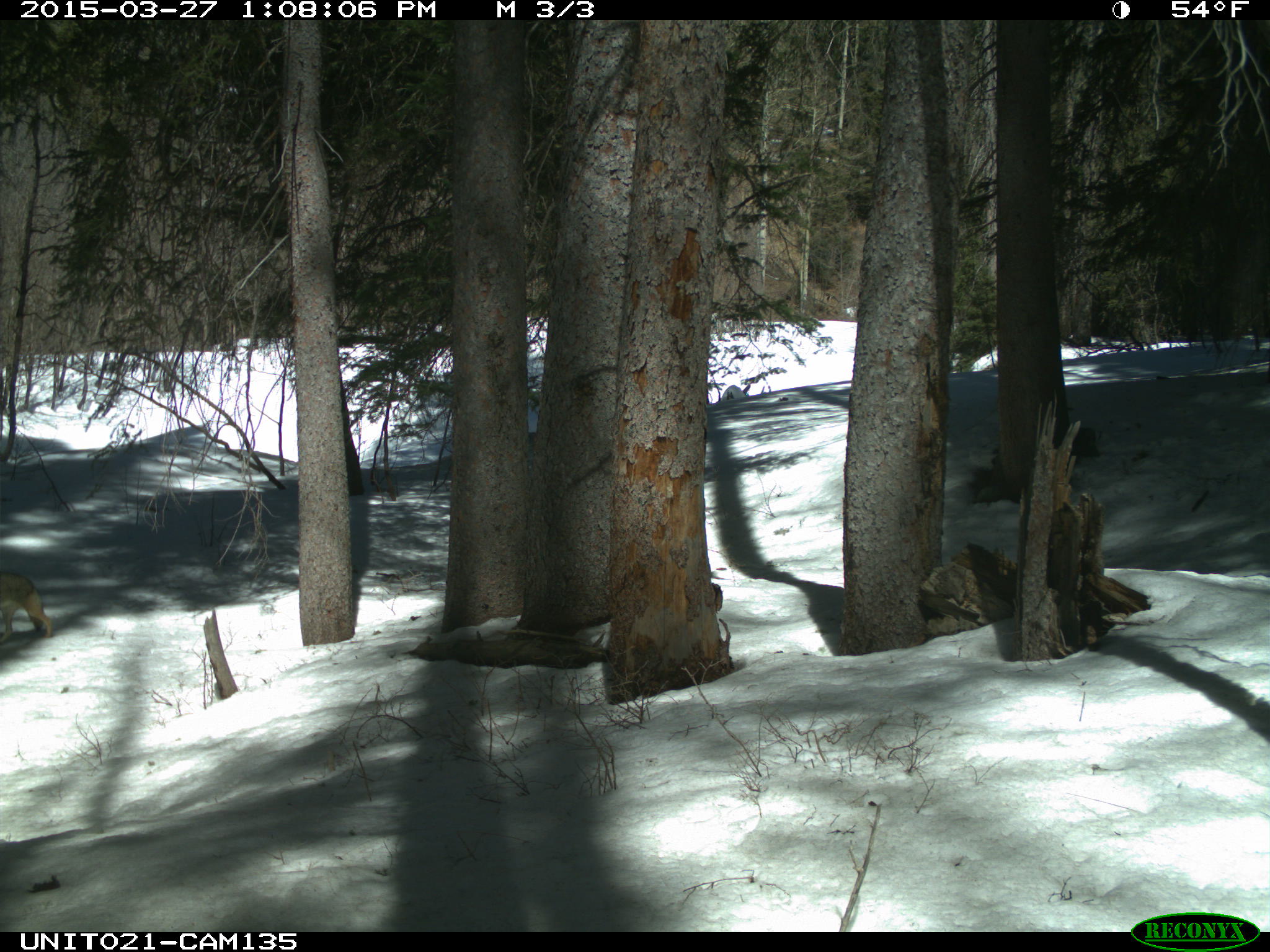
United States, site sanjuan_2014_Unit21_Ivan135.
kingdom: Animalia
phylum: Chordata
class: Mammalia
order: Carnivora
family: Canidae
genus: Canis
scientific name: Canis latrans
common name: coyote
Canis latrans (coyote).